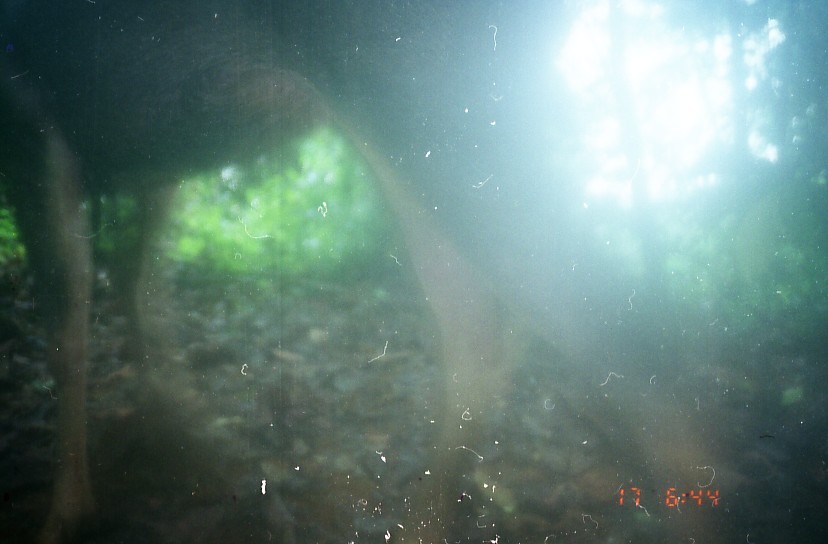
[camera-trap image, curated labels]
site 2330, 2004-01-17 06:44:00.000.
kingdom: Animalia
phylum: Chordata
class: Mammalia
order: Artiodactyla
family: Cervidae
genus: Muntiacus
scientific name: Muntiacus muntjak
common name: southern red muntjac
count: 1